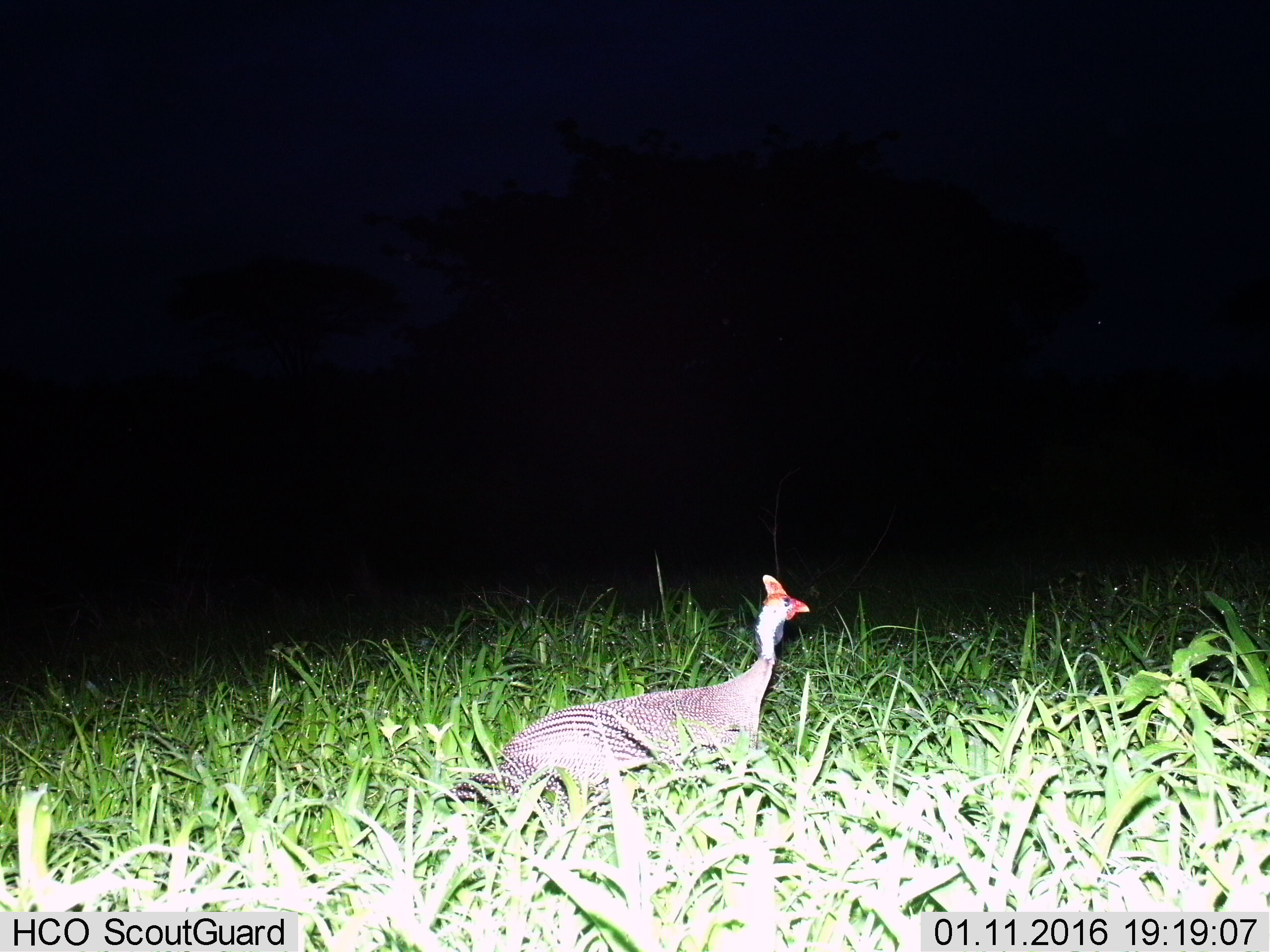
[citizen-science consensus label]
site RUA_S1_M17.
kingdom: Animalia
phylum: Chordata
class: Aves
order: Galliformes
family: Numididae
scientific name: Numididae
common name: guineafowl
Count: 1.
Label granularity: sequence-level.